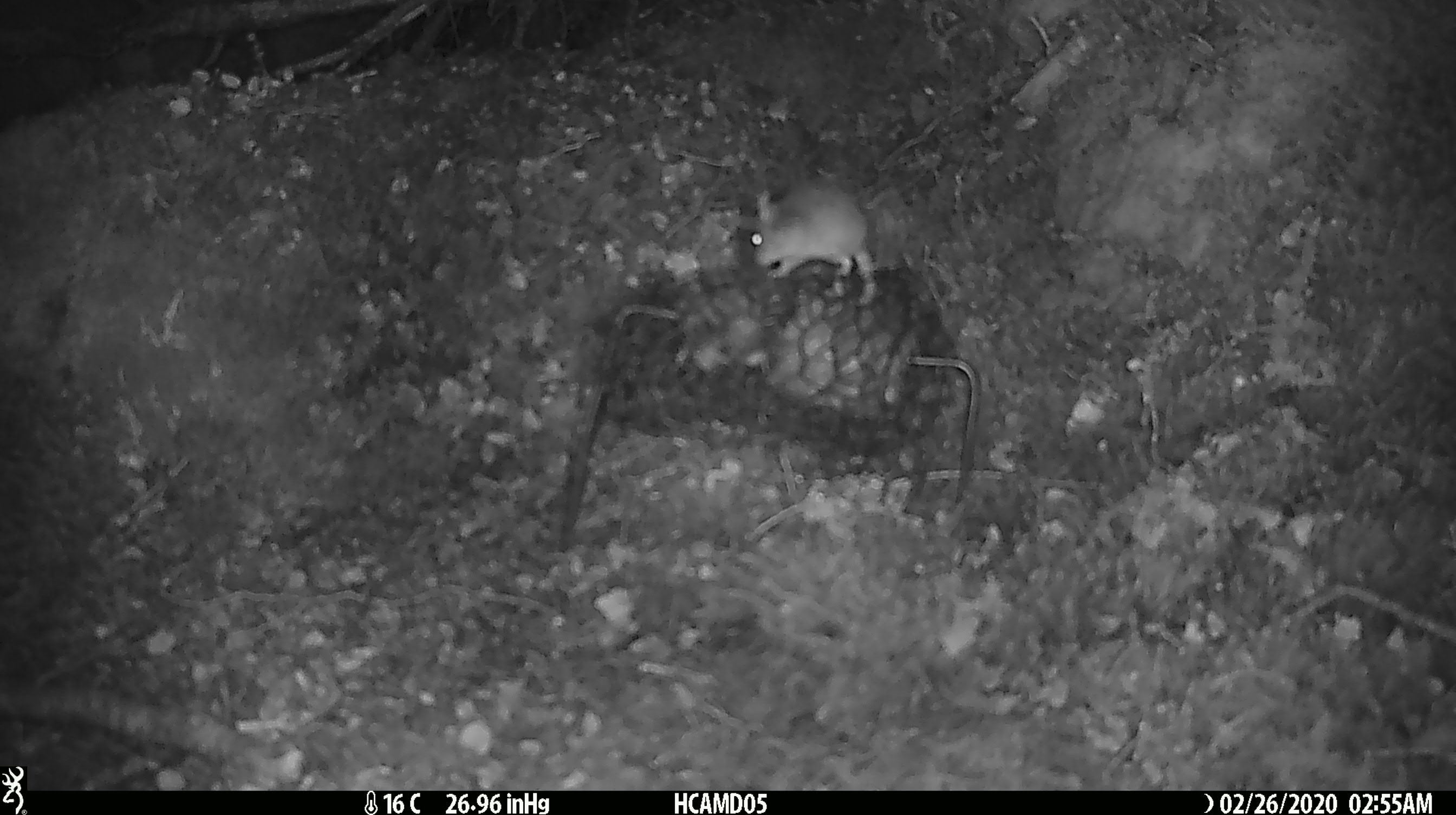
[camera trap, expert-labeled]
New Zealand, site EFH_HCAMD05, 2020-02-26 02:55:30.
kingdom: Animalia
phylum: Chordata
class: Mammalia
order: Rodentia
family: Muridae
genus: Mus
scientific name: Mus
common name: mouse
Mouse (Mus).